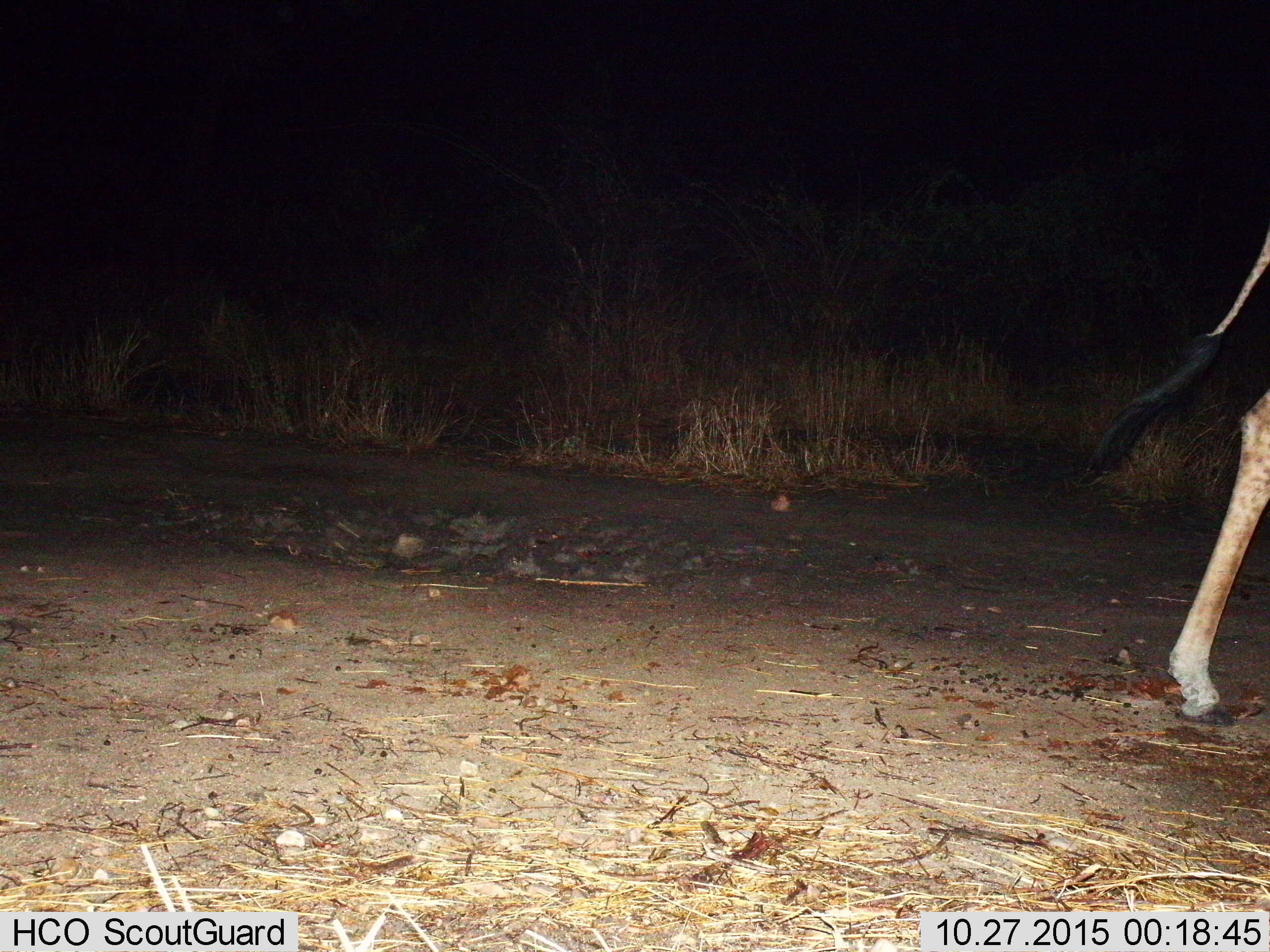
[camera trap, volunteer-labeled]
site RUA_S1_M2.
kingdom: Animalia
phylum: Chordata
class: Mammalia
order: Artiodactyla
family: Giraffidae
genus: Giraffa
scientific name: Giraffa camelopardalis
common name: giraffe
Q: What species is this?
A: Giraffe (Giraffa camelopardalis).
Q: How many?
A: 1.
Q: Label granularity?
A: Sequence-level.